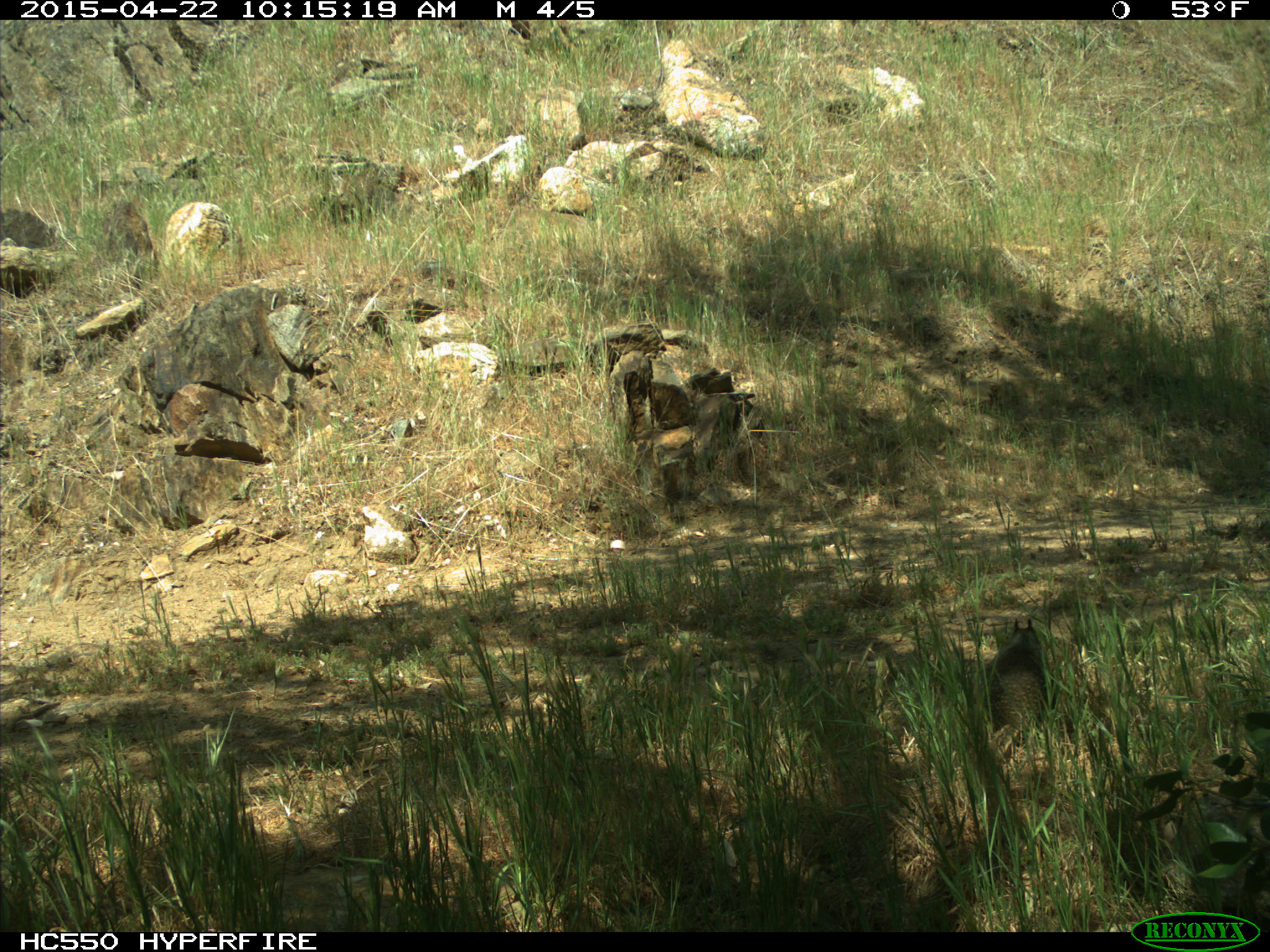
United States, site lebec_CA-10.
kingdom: Animalia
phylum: Chordata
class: Mammalia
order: Rodentia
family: Sciuridae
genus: Otospermophilus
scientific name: Otospermophilus beecheyi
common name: california ground squirrel